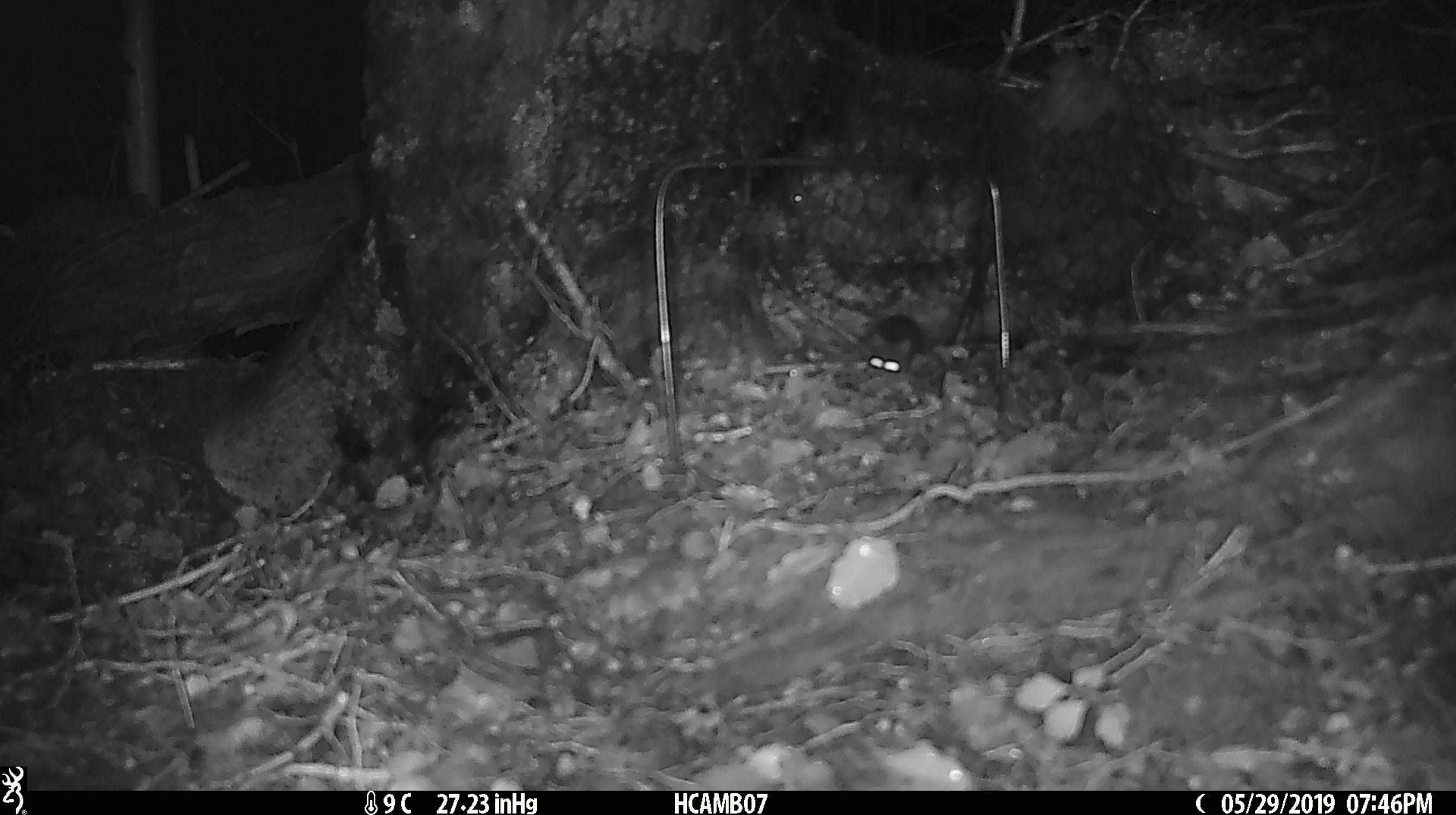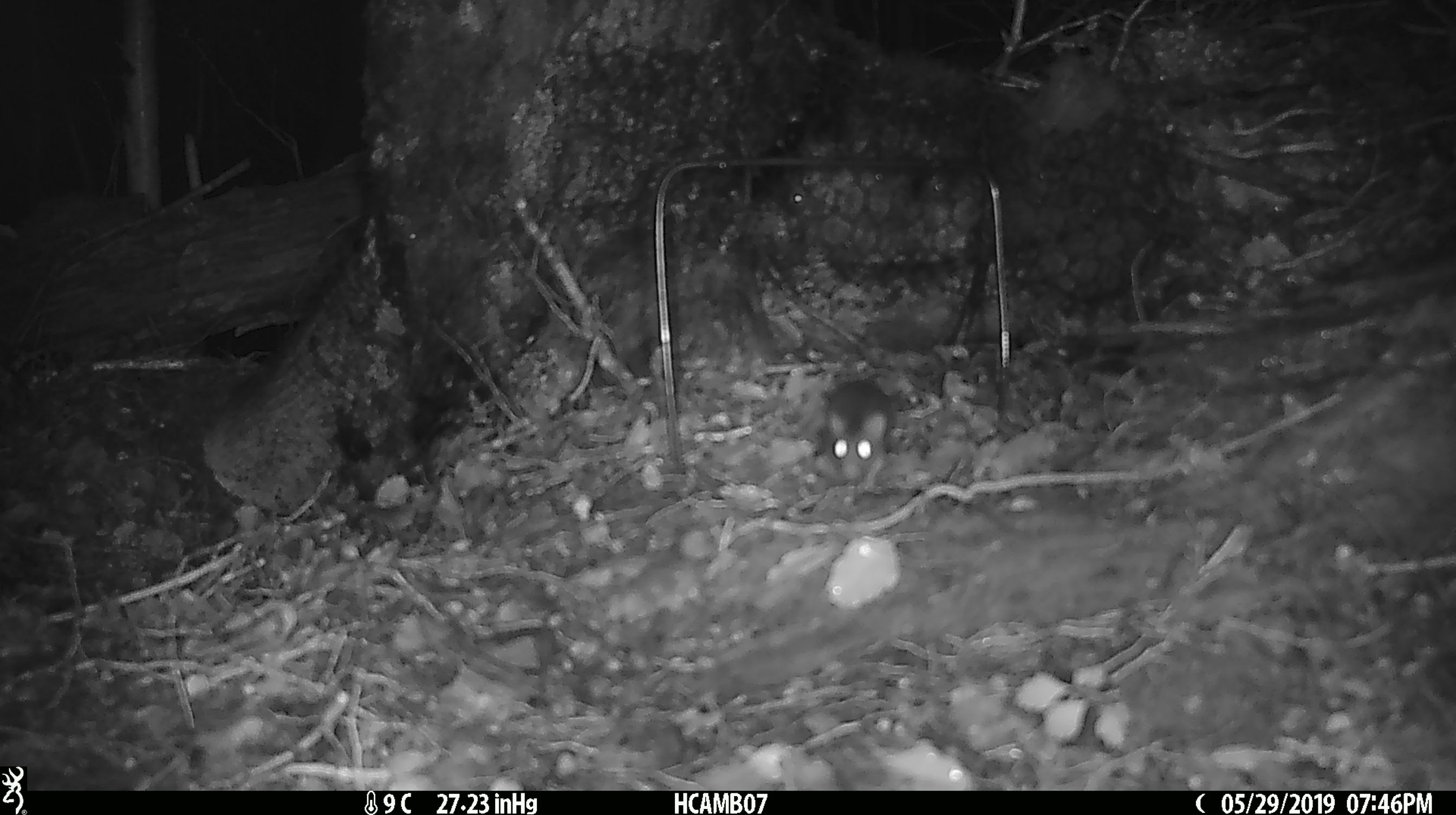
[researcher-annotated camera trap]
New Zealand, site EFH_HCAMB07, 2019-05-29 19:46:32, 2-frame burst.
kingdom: Animalia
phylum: Chordata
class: Mammalia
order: Rodentia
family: Muridae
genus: Mus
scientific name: Mus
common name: mouse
Mouse (Mus).